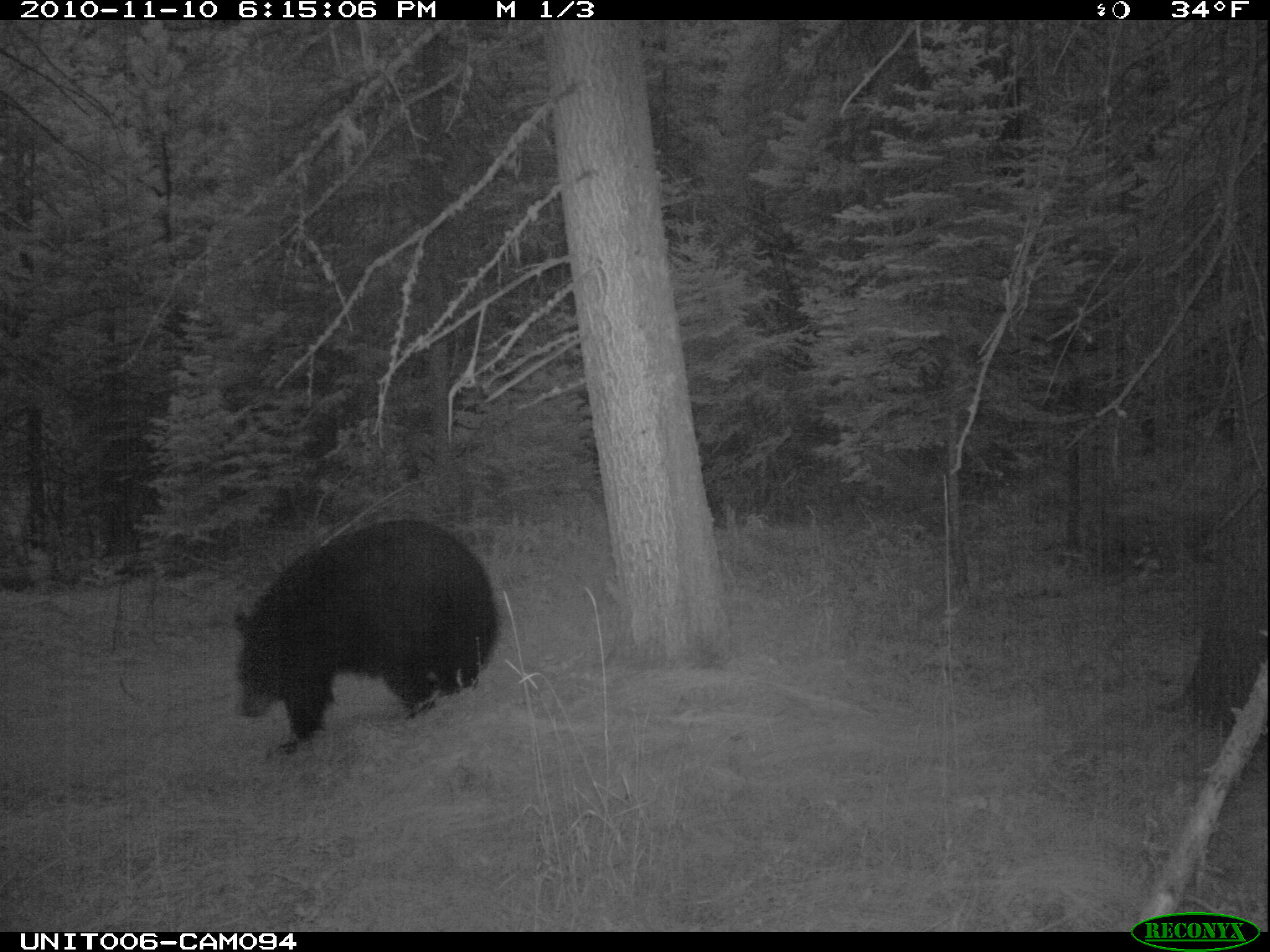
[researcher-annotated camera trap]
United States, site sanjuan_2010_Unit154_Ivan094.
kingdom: Animalia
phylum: Chordata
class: Mammalia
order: Carnivora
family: Ursidae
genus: Ursus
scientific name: Ursus americanus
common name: american black bear